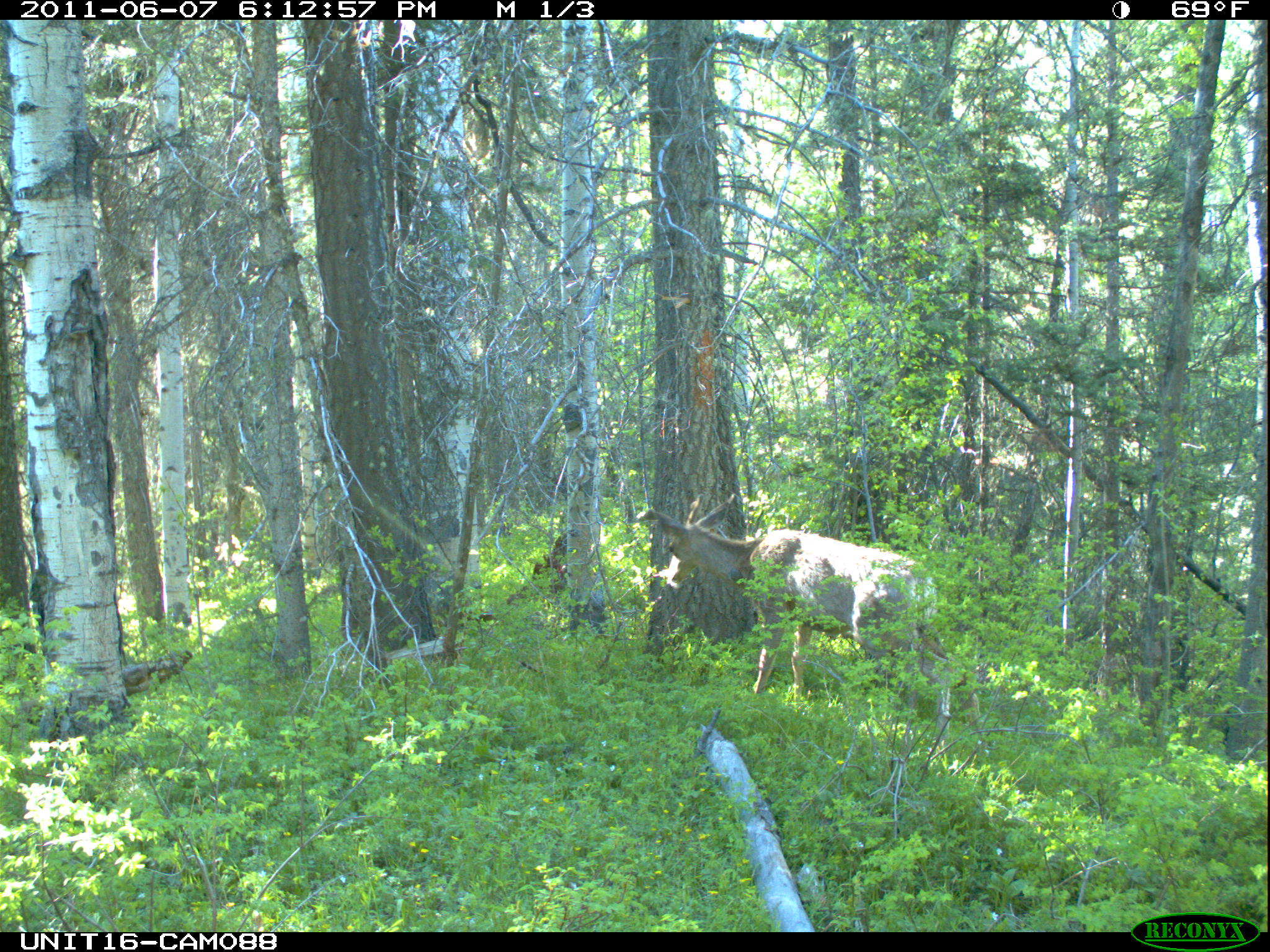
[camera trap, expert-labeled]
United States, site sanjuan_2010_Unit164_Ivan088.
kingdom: Animalia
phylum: Chordata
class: Mammalia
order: Artiodactyla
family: Cervidae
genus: Odocoileus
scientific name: Odocoileus hemionus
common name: mule deer